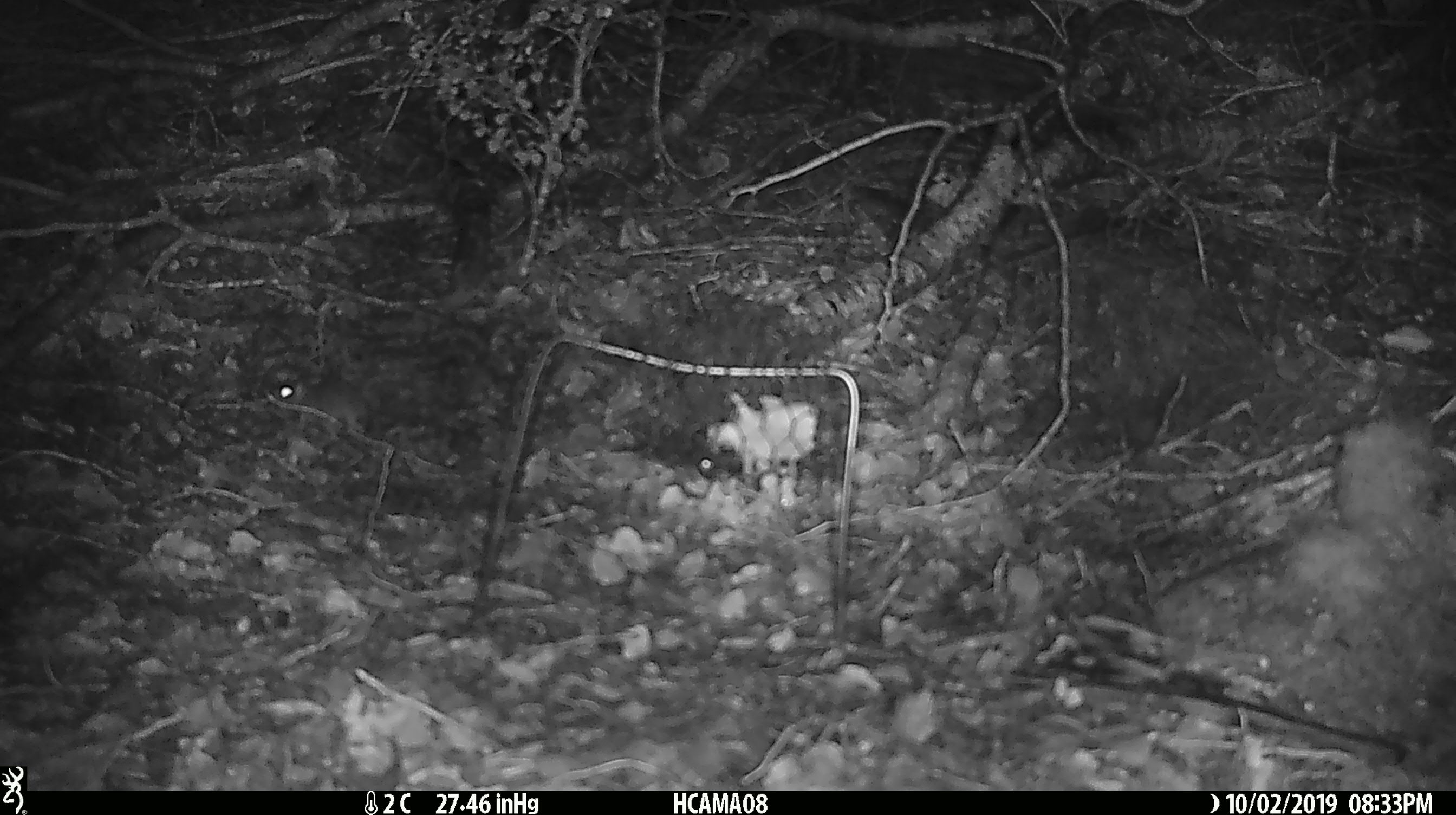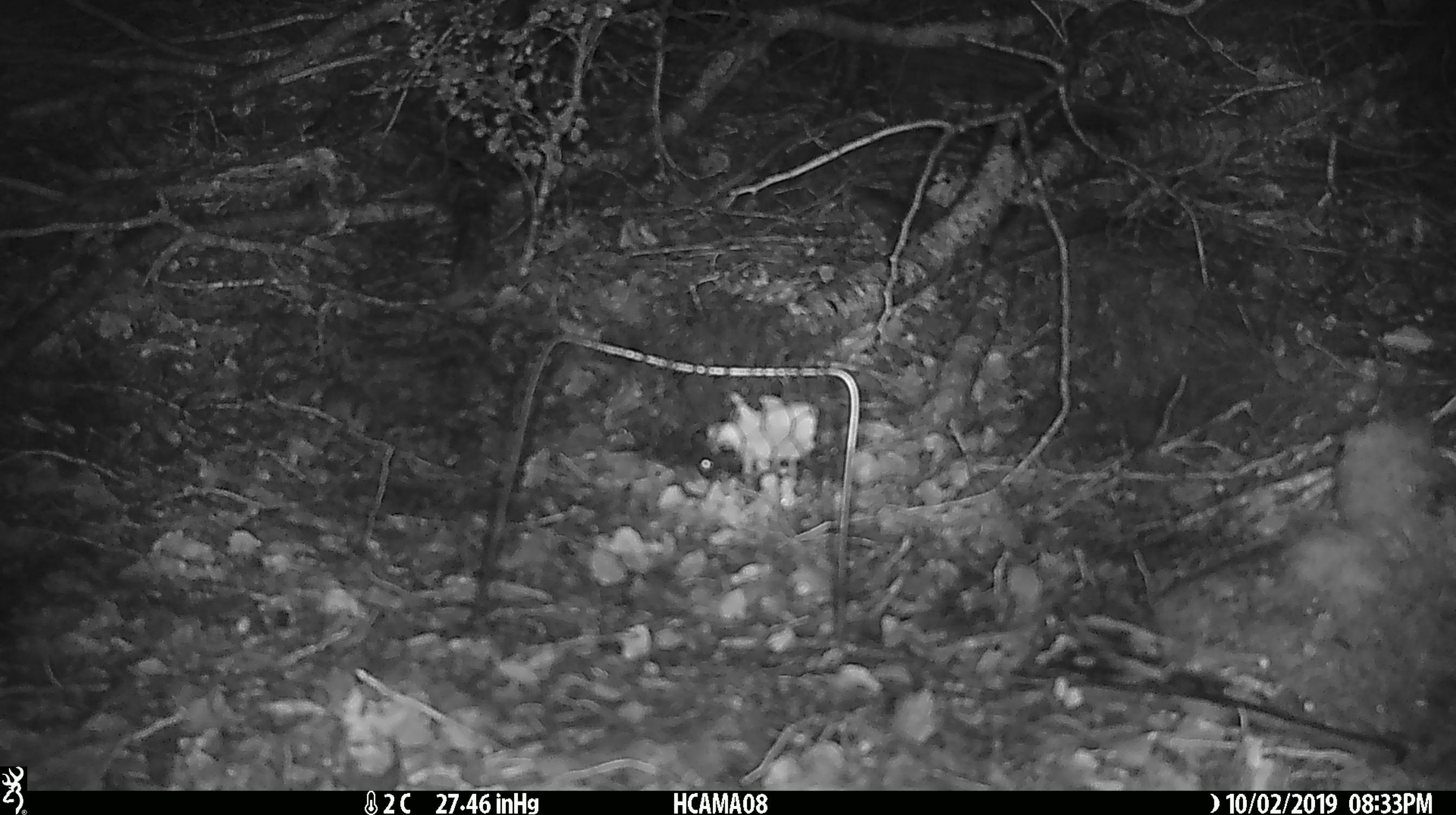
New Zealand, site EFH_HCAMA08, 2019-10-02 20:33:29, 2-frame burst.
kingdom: Animalia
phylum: Chordata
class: Mammalia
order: Rodentia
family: Muridae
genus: Mus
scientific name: Mus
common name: mouse